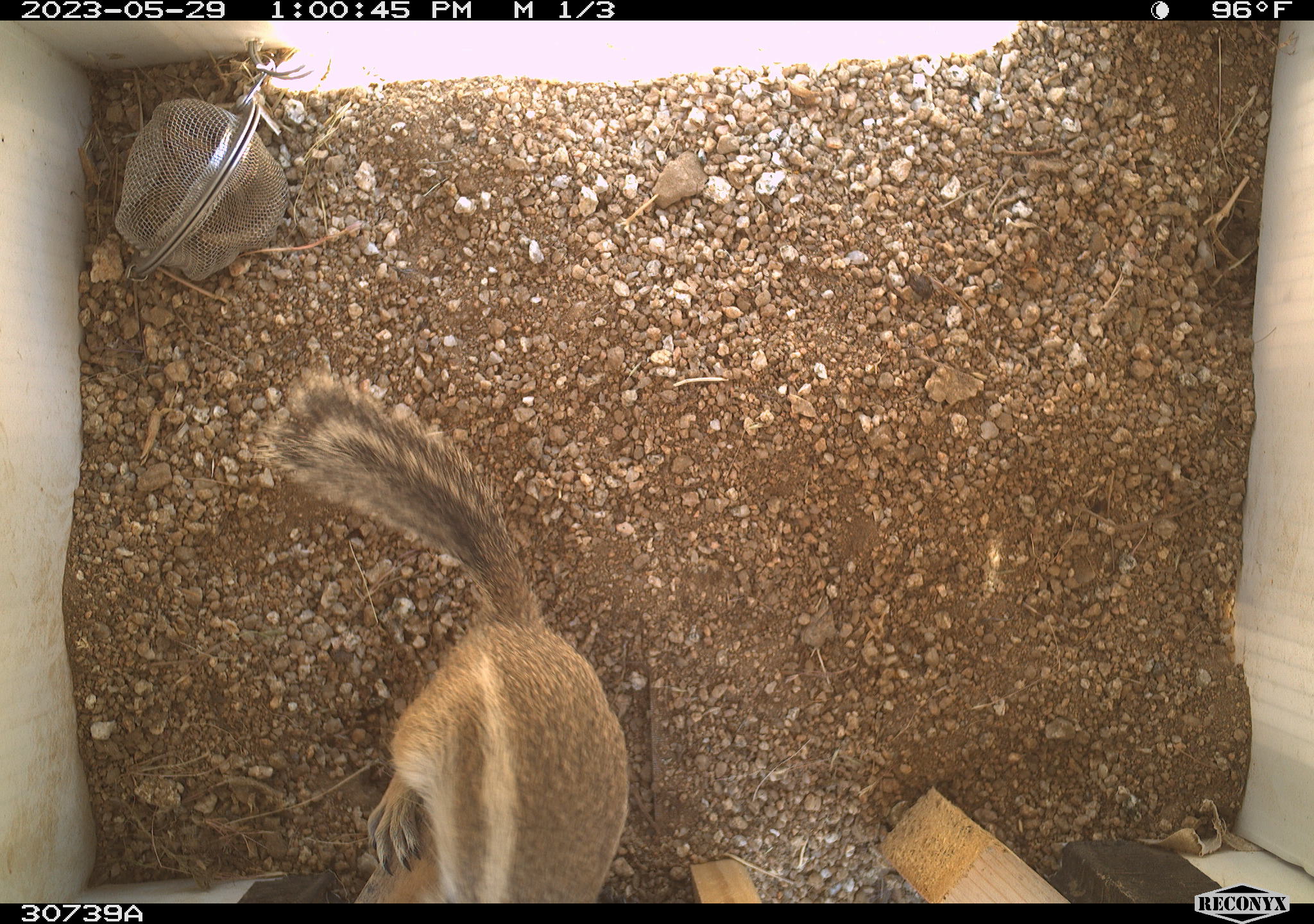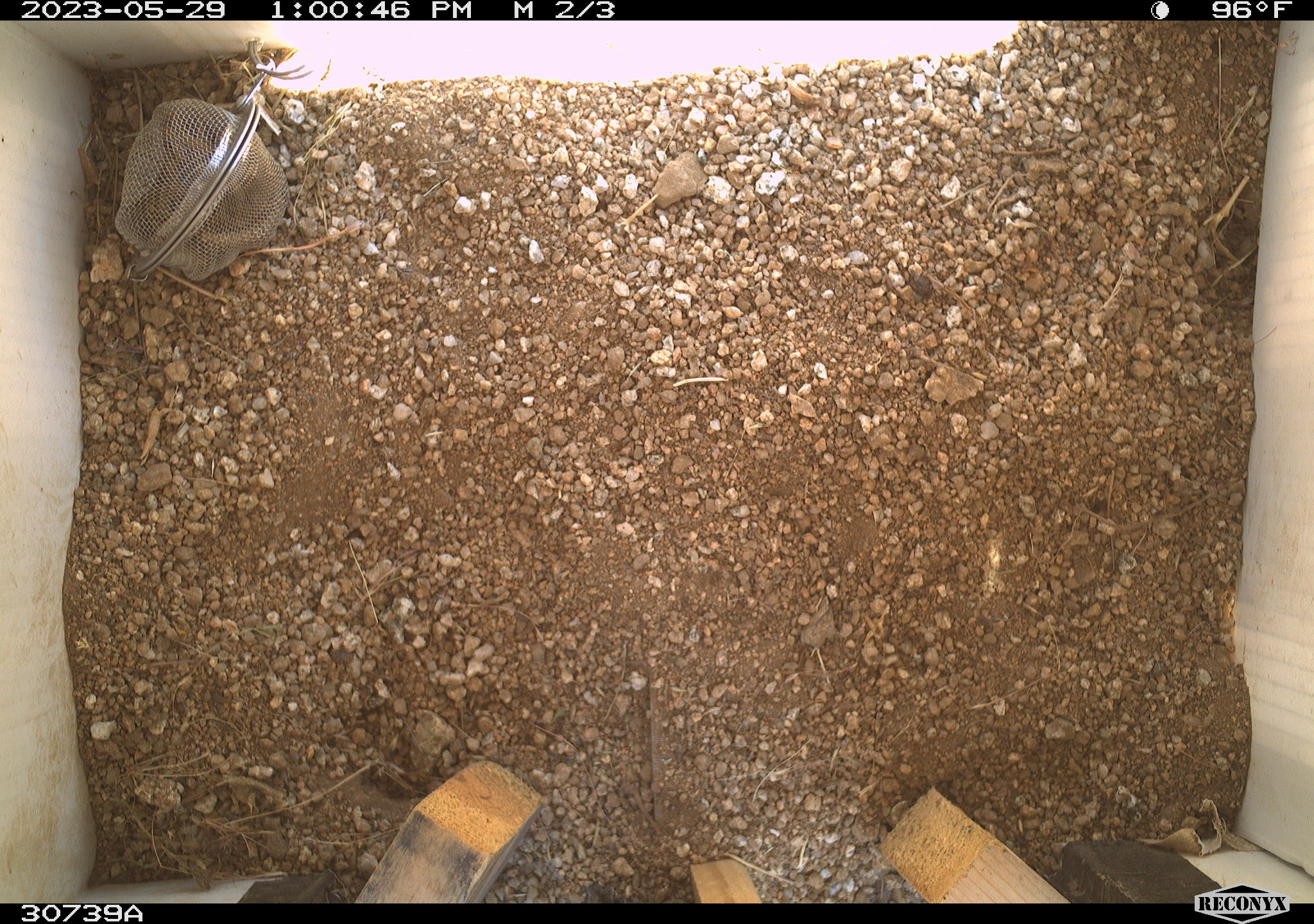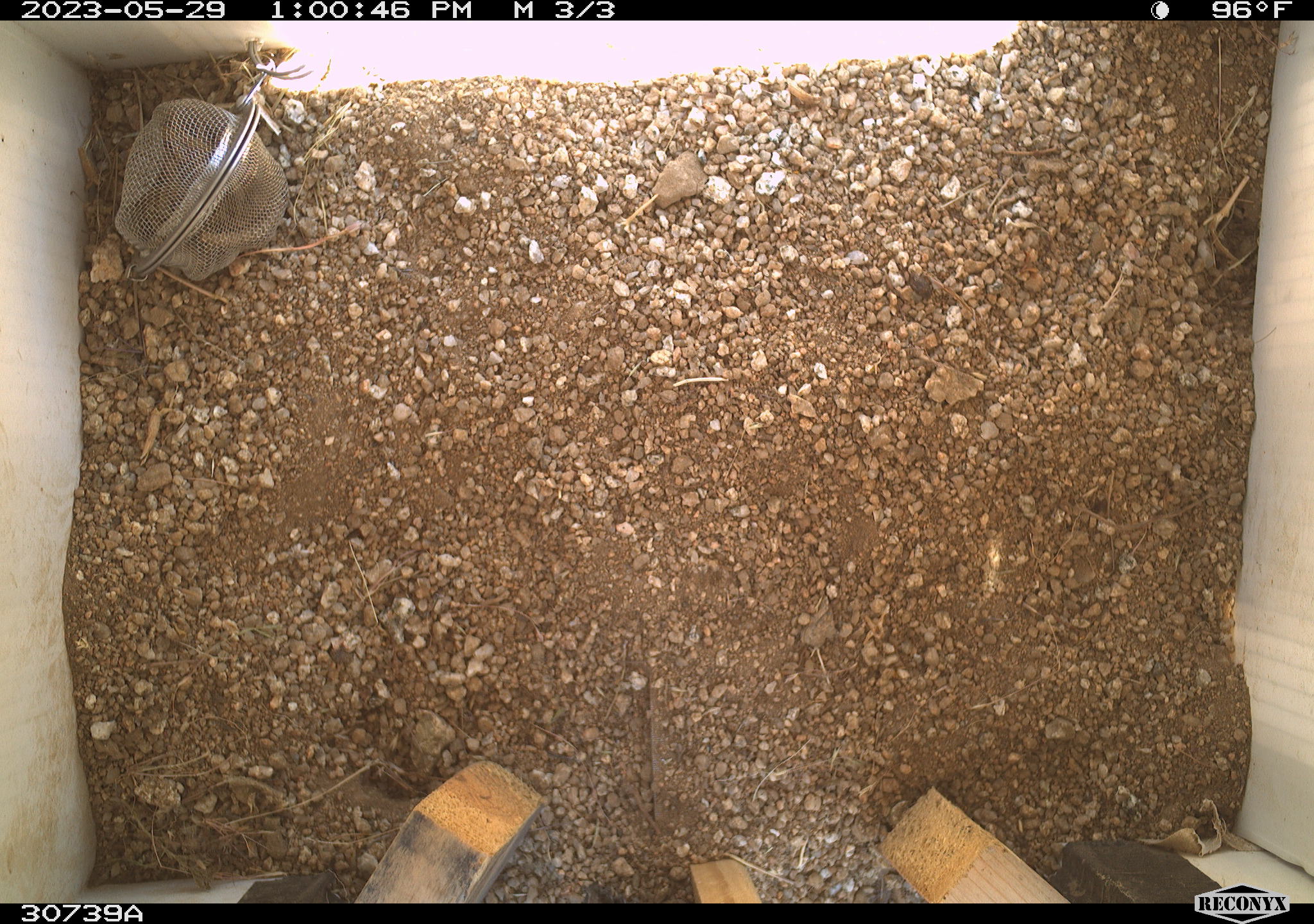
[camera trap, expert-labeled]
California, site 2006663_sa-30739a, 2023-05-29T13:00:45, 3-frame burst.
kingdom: Animalia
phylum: Chordata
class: Mammalia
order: Rodentia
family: Sciuridae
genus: Ammospermophilus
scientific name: Ammospermophilus leucurus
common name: white-tailed antelope squirrel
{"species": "white-tailed antelope squirrel (Ammospermophilus leucurus)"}